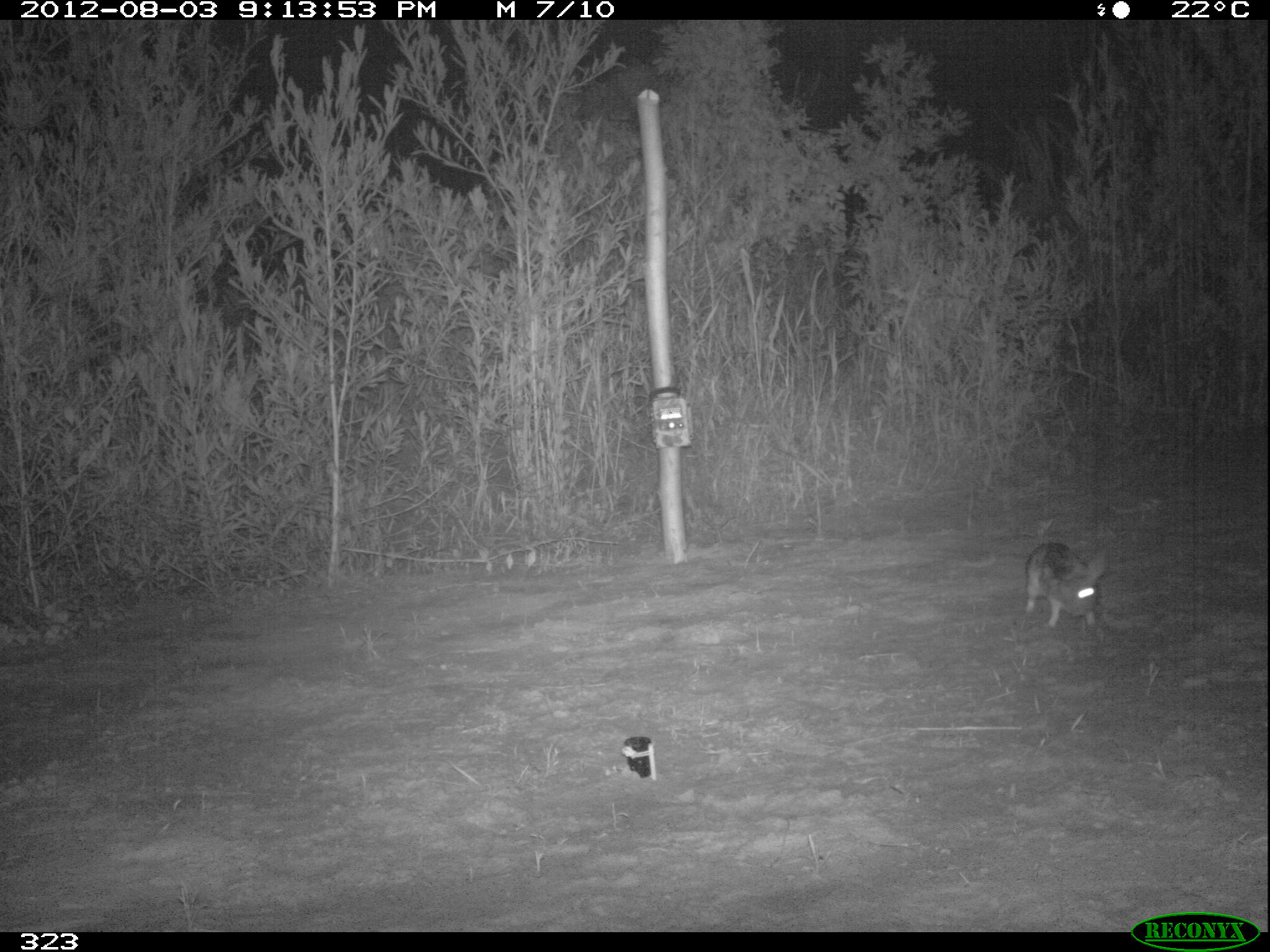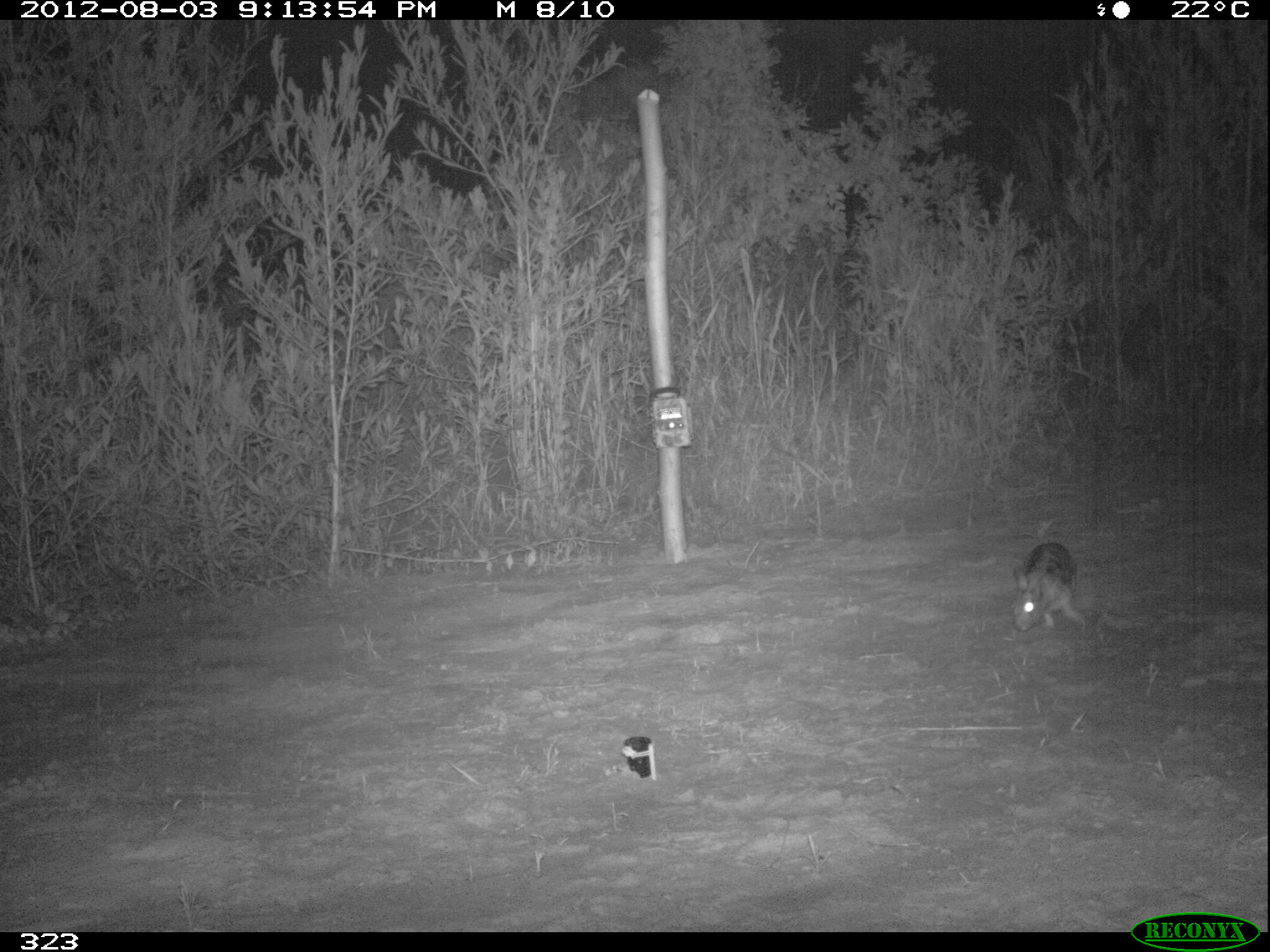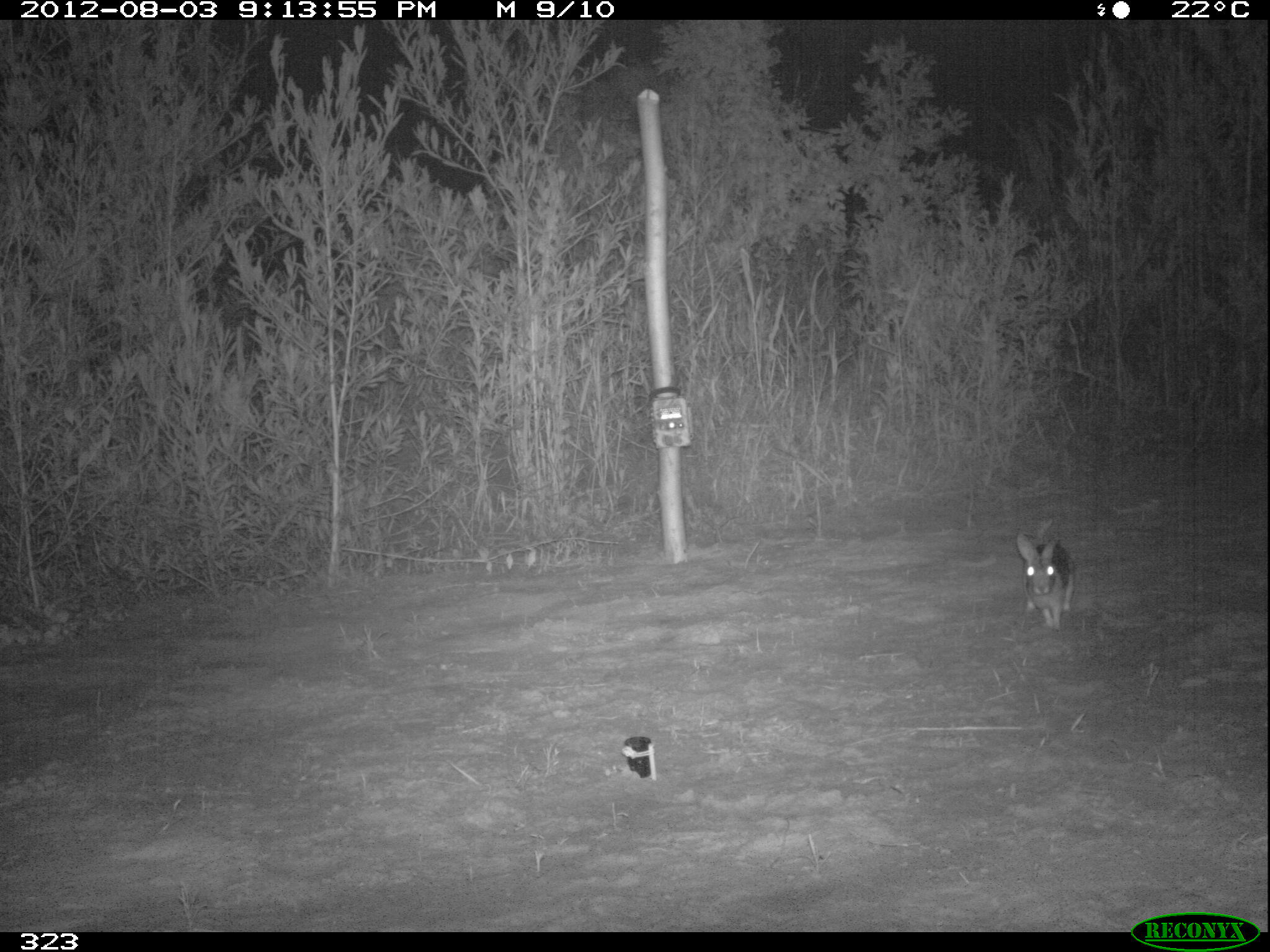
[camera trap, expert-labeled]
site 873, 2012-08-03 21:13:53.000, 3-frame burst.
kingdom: Animalia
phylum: Chordata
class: Mammalia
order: Lagomorpha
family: Leporidae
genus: Sylvilagus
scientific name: Sylvilagus brasiliensis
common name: tapeti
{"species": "Sylvilagus brasiliensis (tapeti)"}